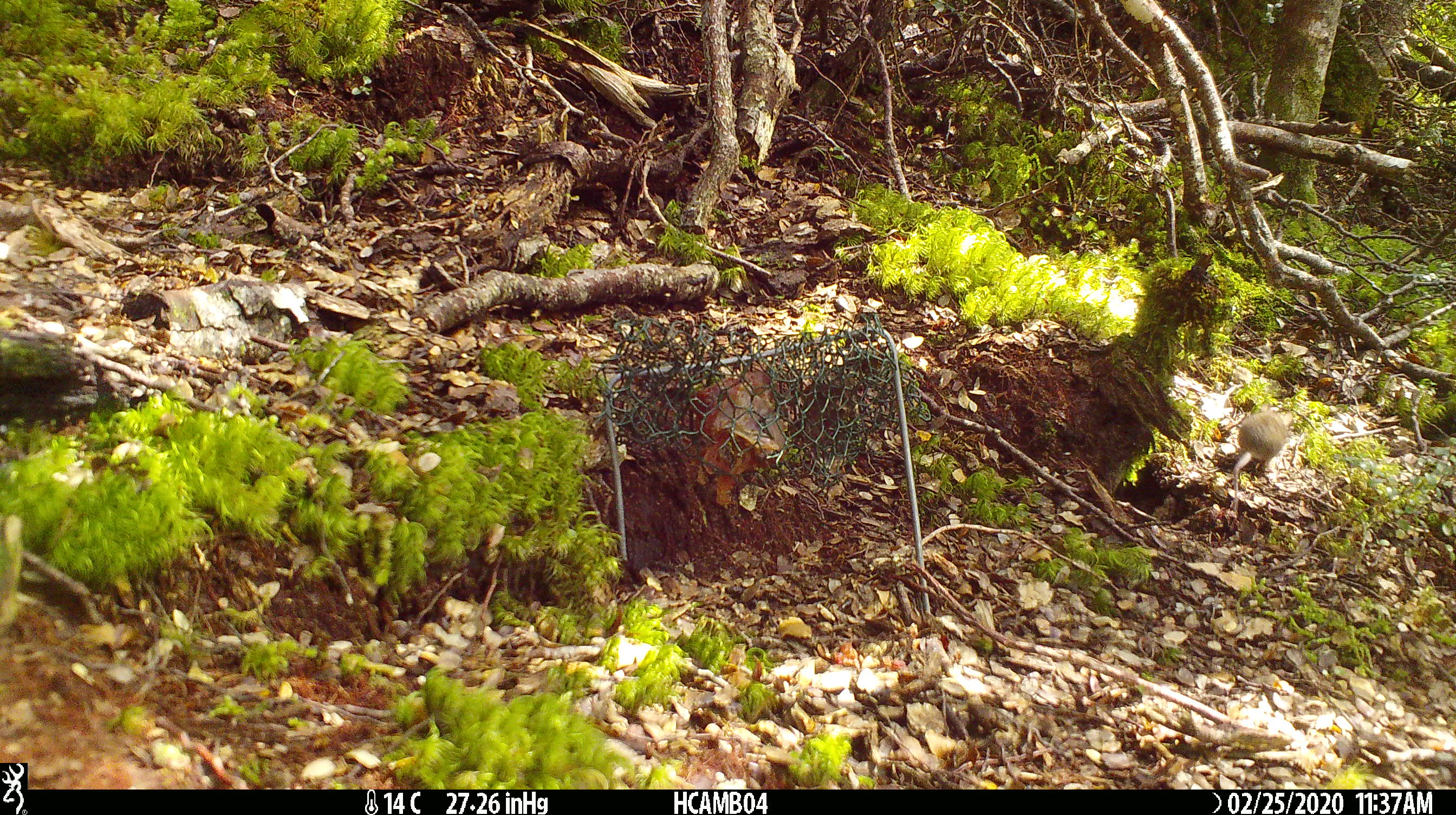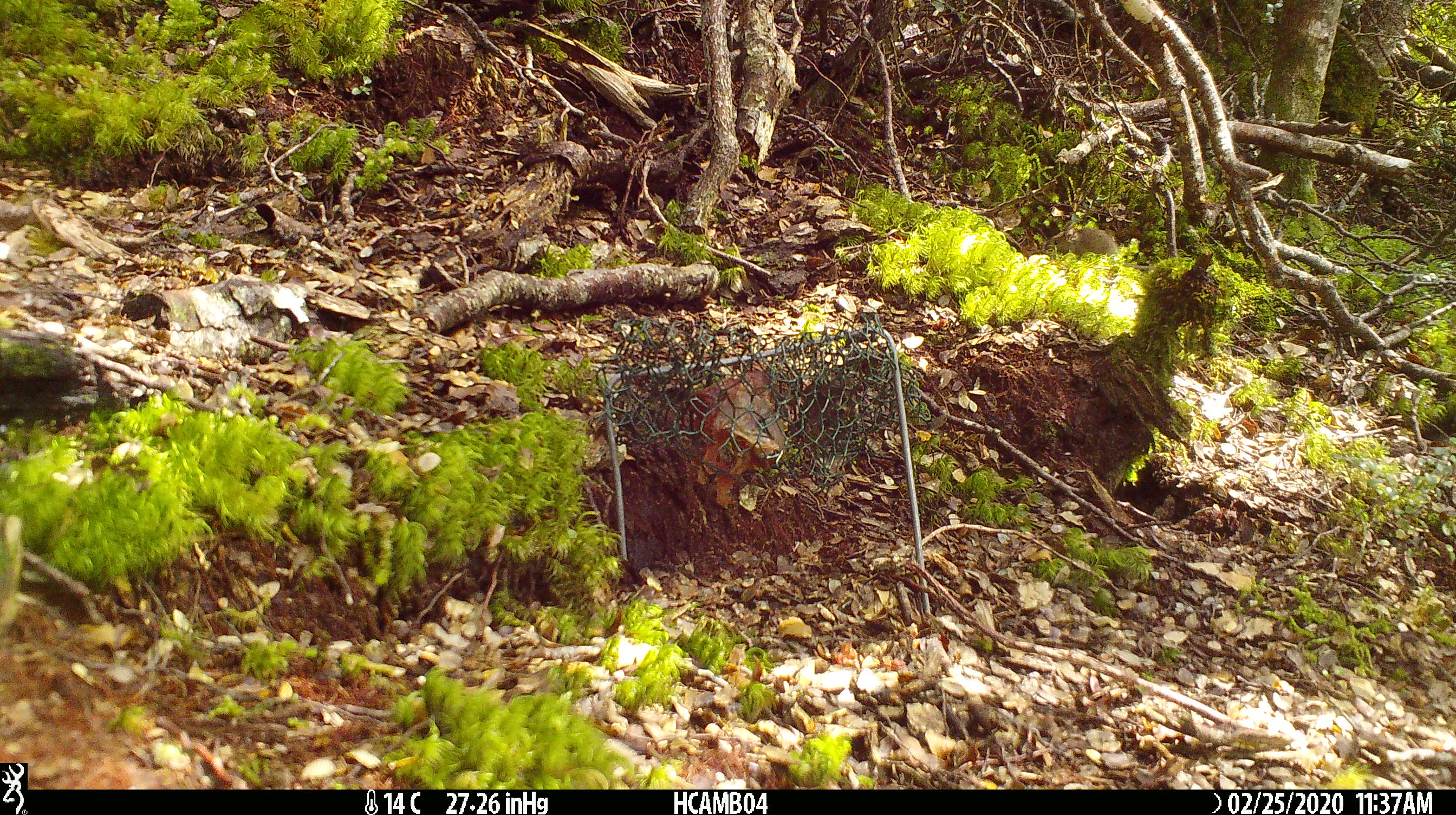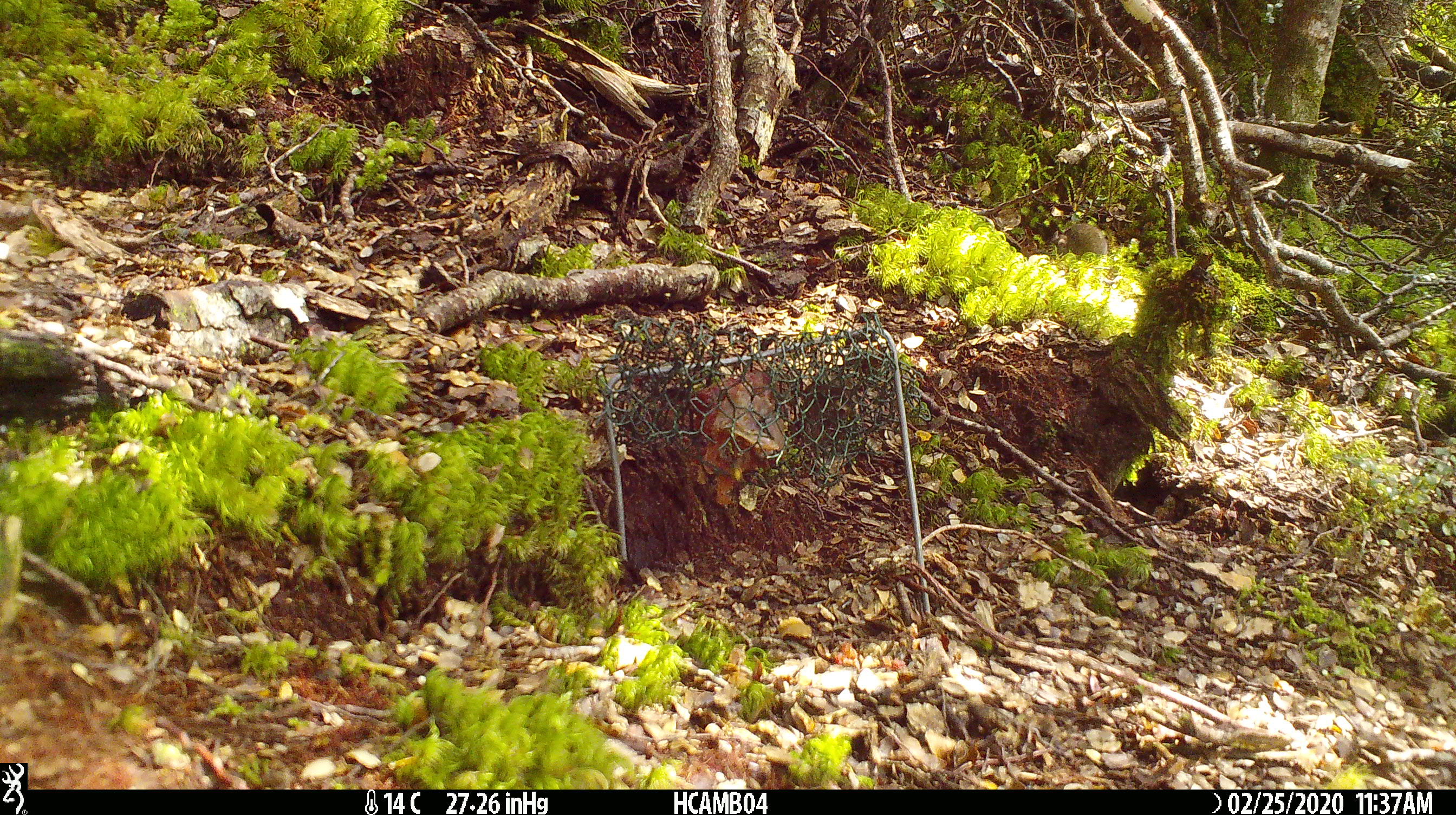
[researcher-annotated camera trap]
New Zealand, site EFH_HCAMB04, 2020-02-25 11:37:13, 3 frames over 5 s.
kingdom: Animalia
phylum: Chordata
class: Mammalia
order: Rodentia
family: Muridae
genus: Mus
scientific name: Mus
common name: mouse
Mouse (Mus).